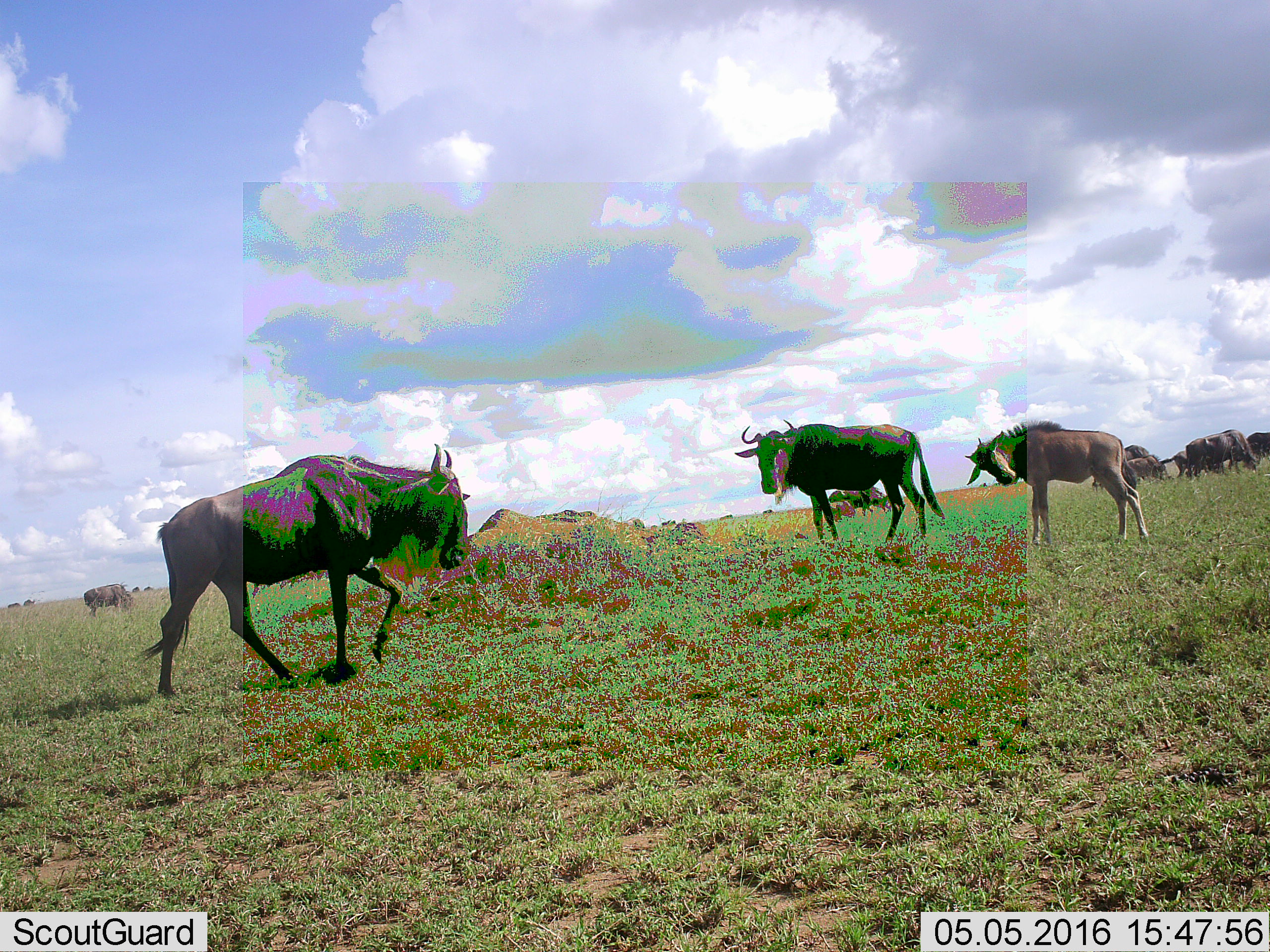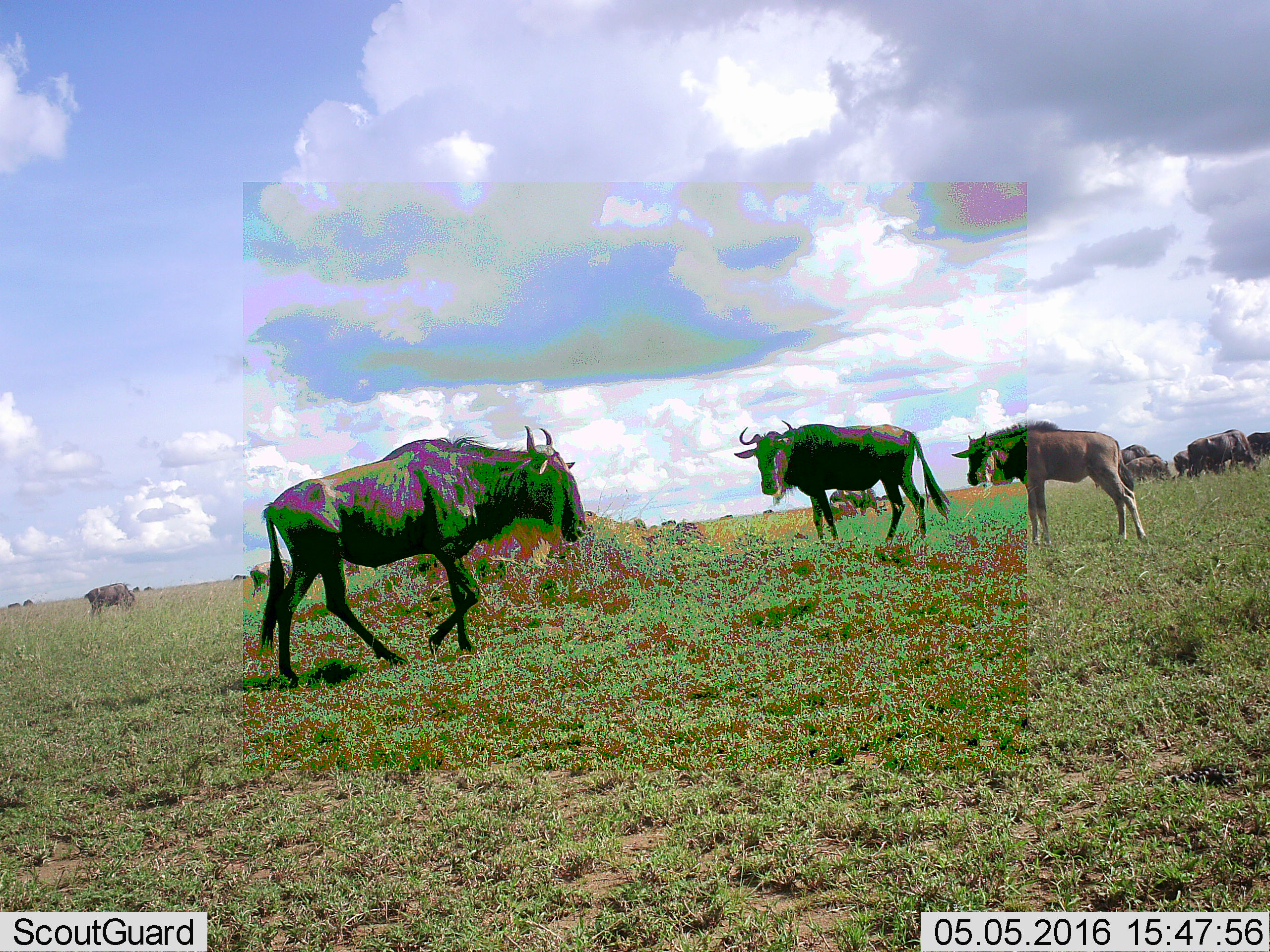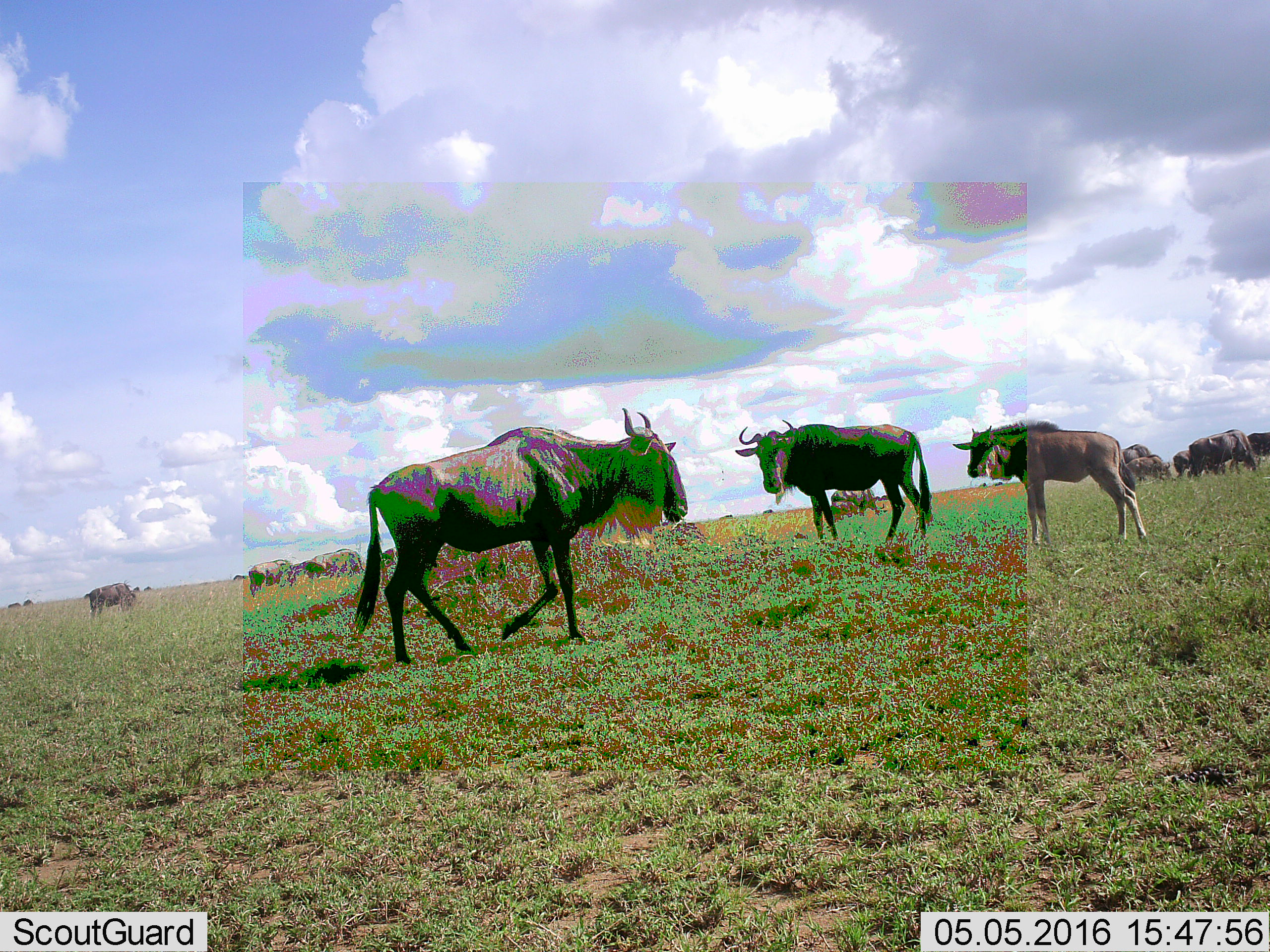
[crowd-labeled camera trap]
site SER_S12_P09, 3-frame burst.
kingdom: Animalia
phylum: Chordata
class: Mammalia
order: Artiodactyla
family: Bovidae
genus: Connochaetes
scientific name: Connochaetes taurinus taurinus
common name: blue wildebeest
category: wildebeestblue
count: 11-50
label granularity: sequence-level